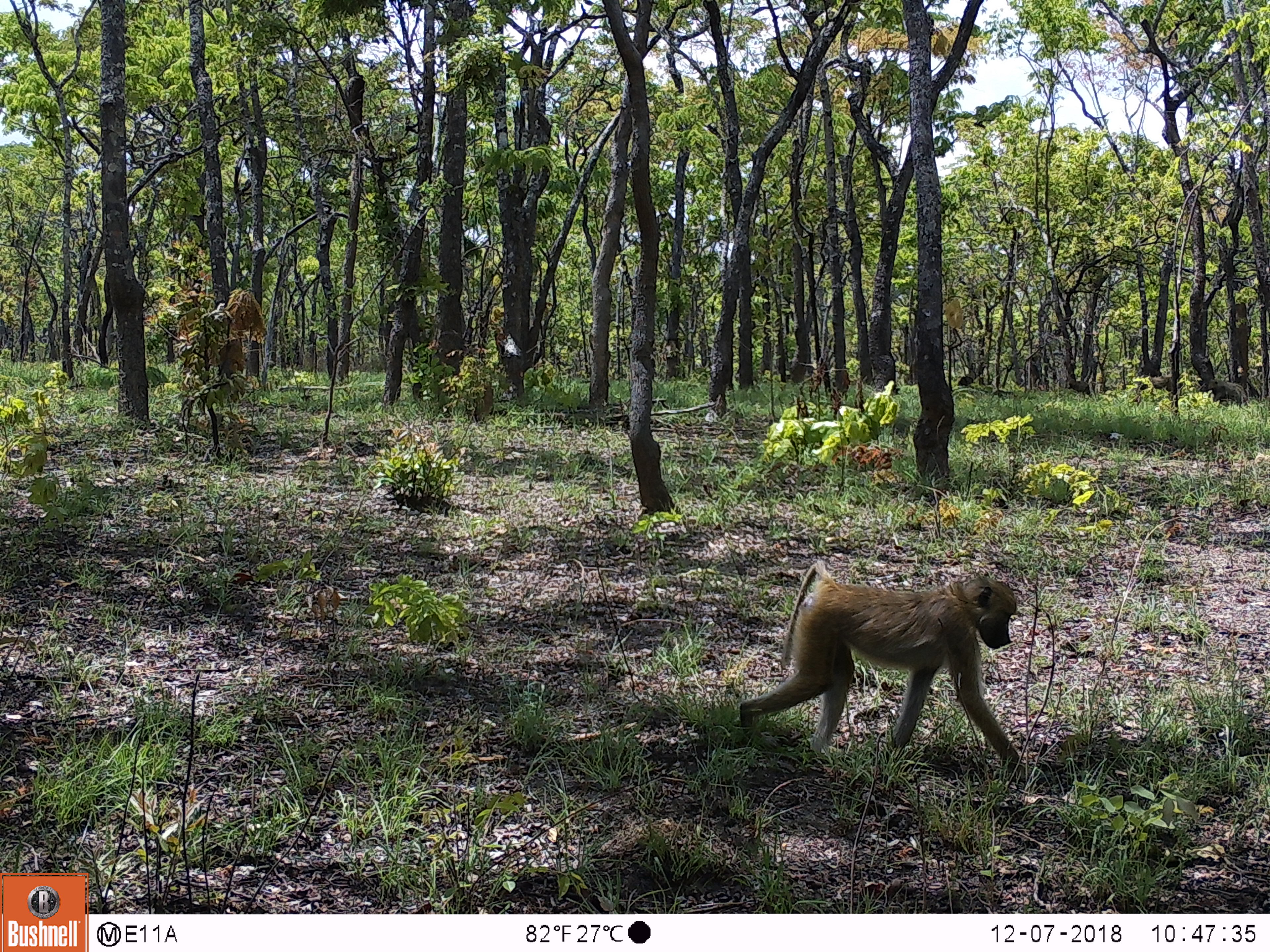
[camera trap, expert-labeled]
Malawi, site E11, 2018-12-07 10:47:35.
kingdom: Animalia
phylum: Chordata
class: Mammalia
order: Primates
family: Cercopithecidae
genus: Papio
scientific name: Papio cynocephalus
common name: yellow baboon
Yellow baboon (Papio cynocephalus), count 1.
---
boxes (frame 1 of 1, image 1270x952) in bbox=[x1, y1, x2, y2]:
yellow baboon: bbox=[734, 558, 1036, 781]